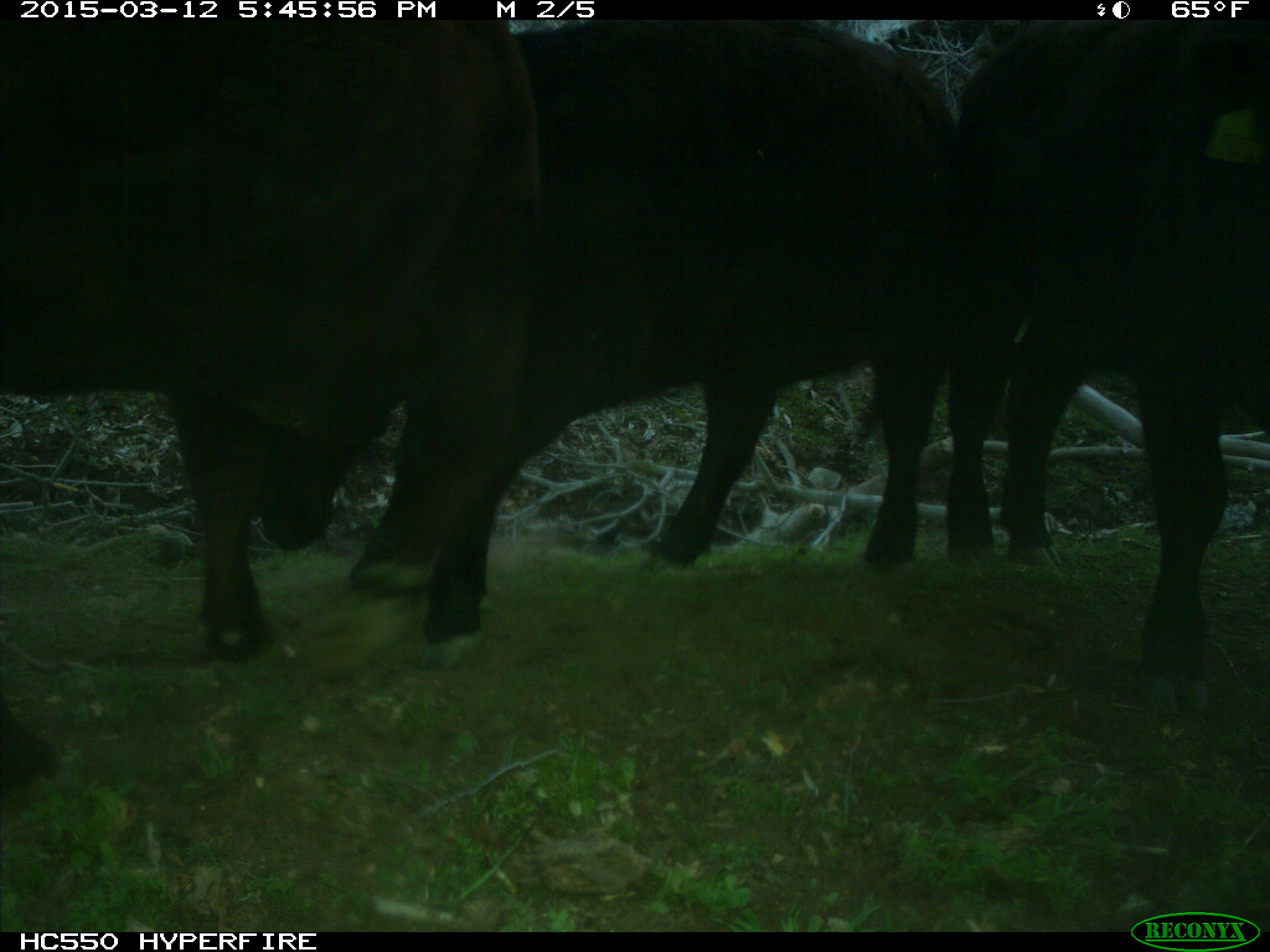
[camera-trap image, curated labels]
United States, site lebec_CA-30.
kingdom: Animalia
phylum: Chordata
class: Mammalia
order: Artiodactyla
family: Bovidae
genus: Bos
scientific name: Bos taurus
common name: domestic cow